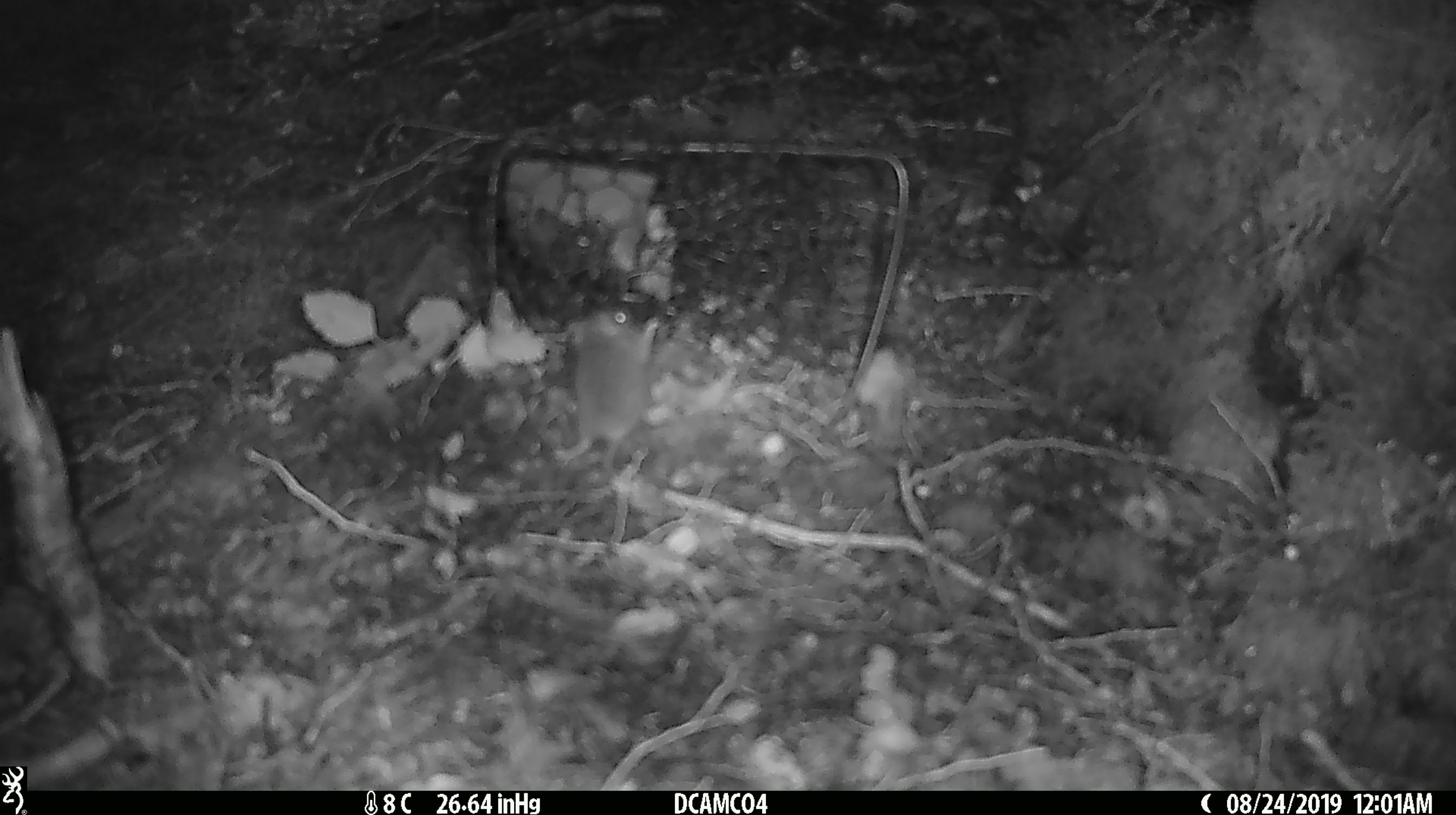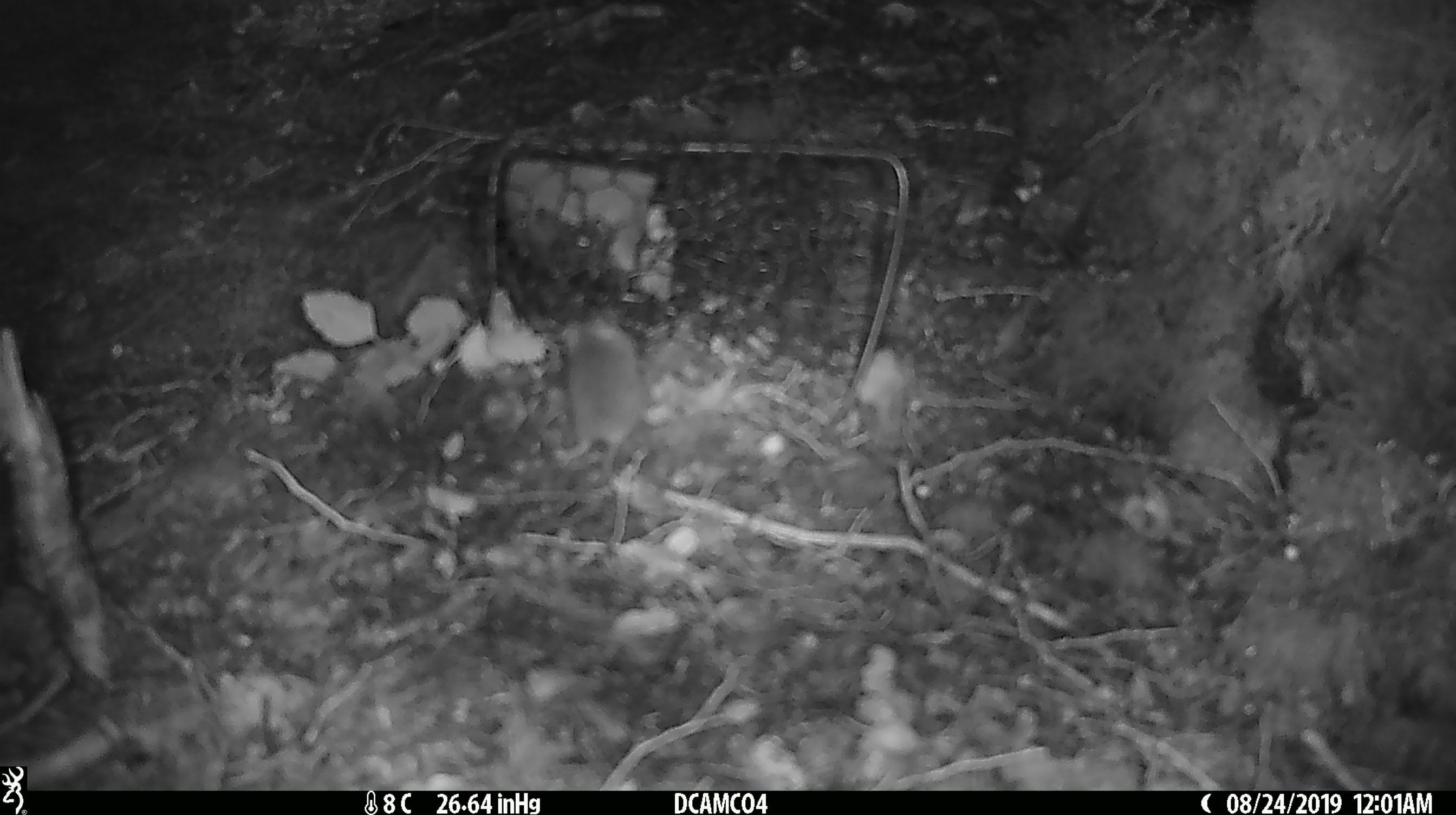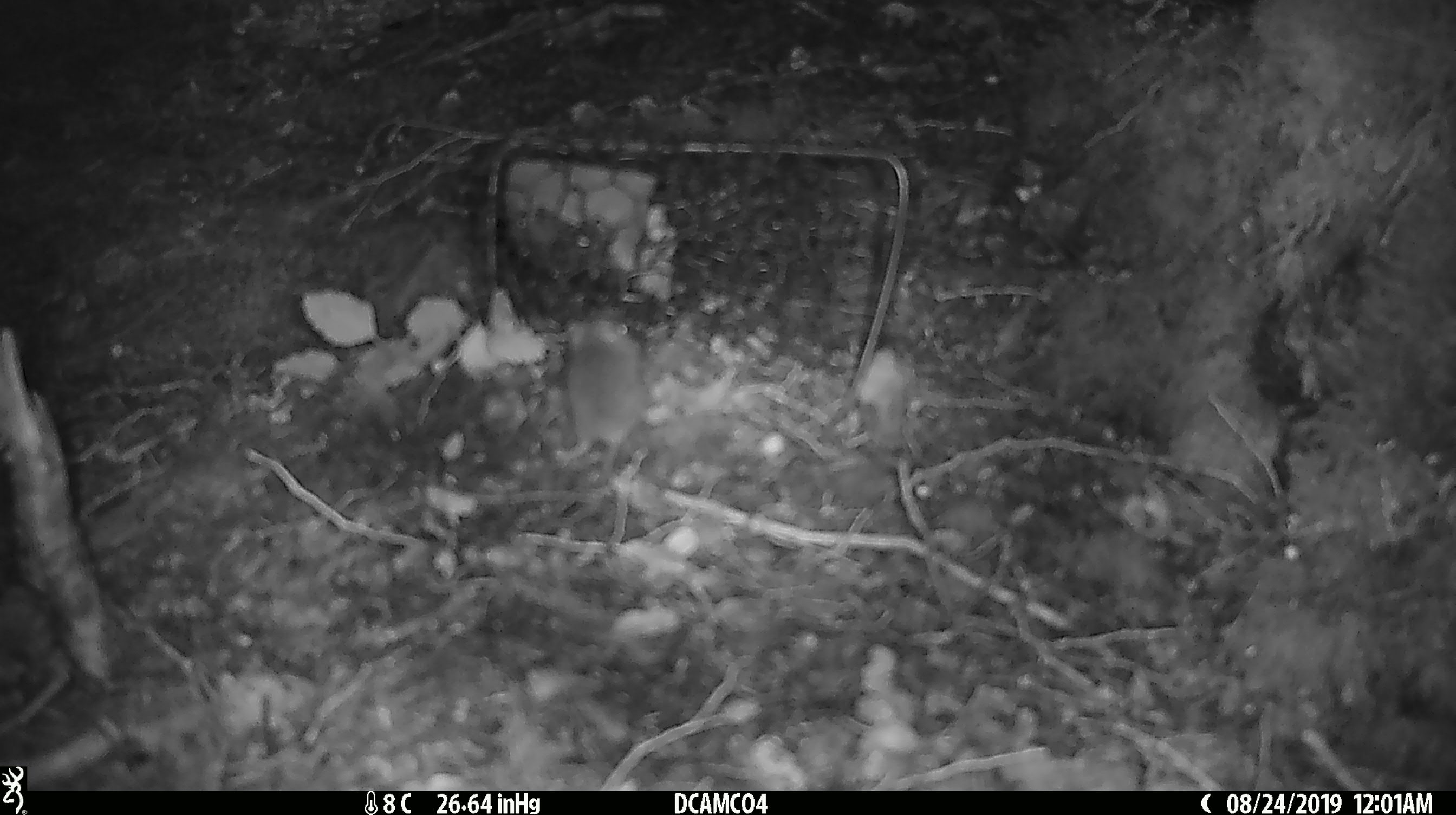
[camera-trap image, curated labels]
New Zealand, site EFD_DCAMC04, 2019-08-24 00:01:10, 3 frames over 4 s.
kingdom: Animalia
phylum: Chordata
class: Mammalia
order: Rodentia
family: Muridae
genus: Mus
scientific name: Mus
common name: mouse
Mouse (Mus).